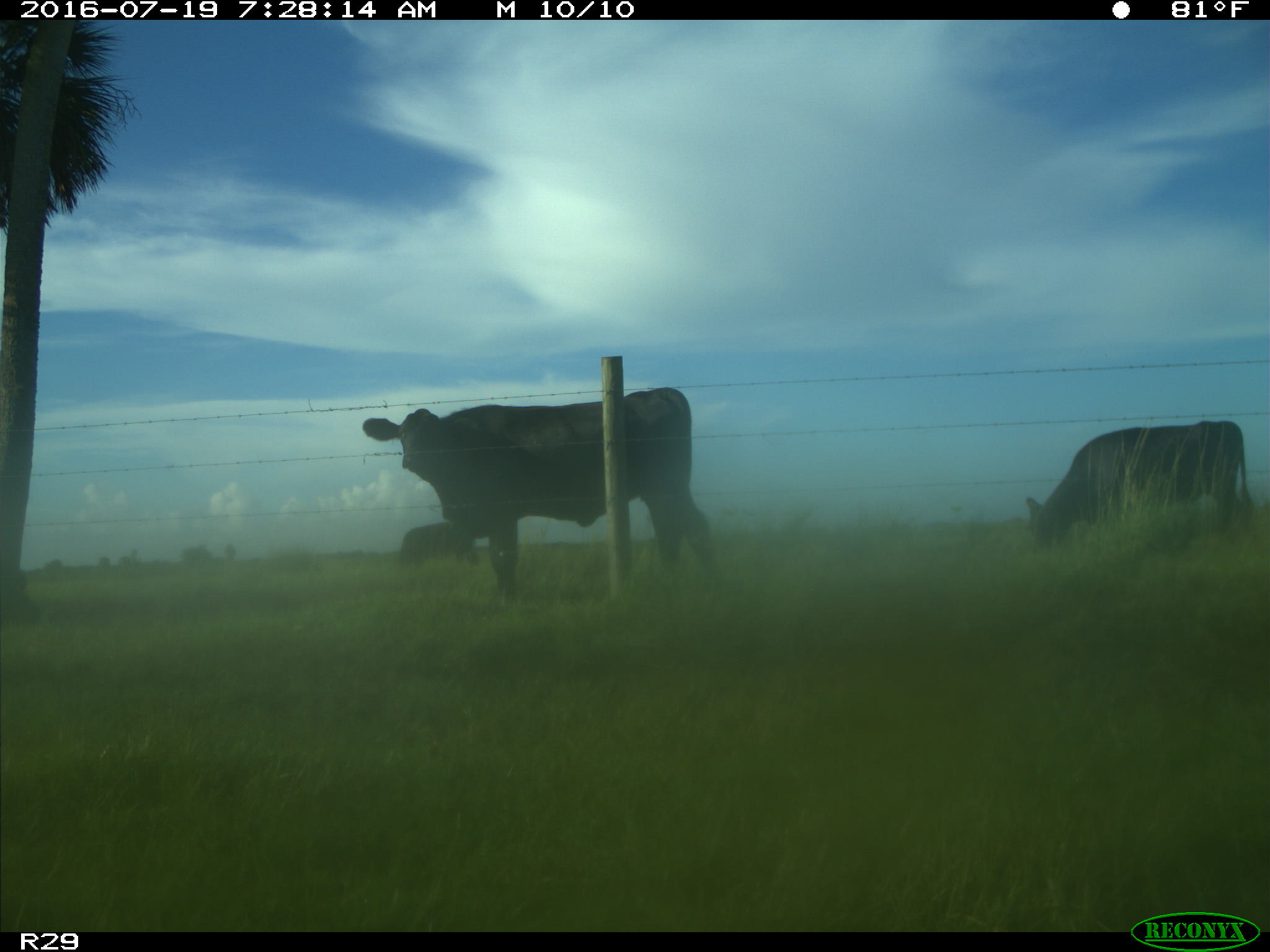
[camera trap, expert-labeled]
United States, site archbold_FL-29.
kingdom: Animalia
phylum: Chordata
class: Mammalia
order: Artiodactyla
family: Bovidae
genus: Bos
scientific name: Bos taurus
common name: domestic cow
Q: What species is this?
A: Bos taurus (domestic cow).